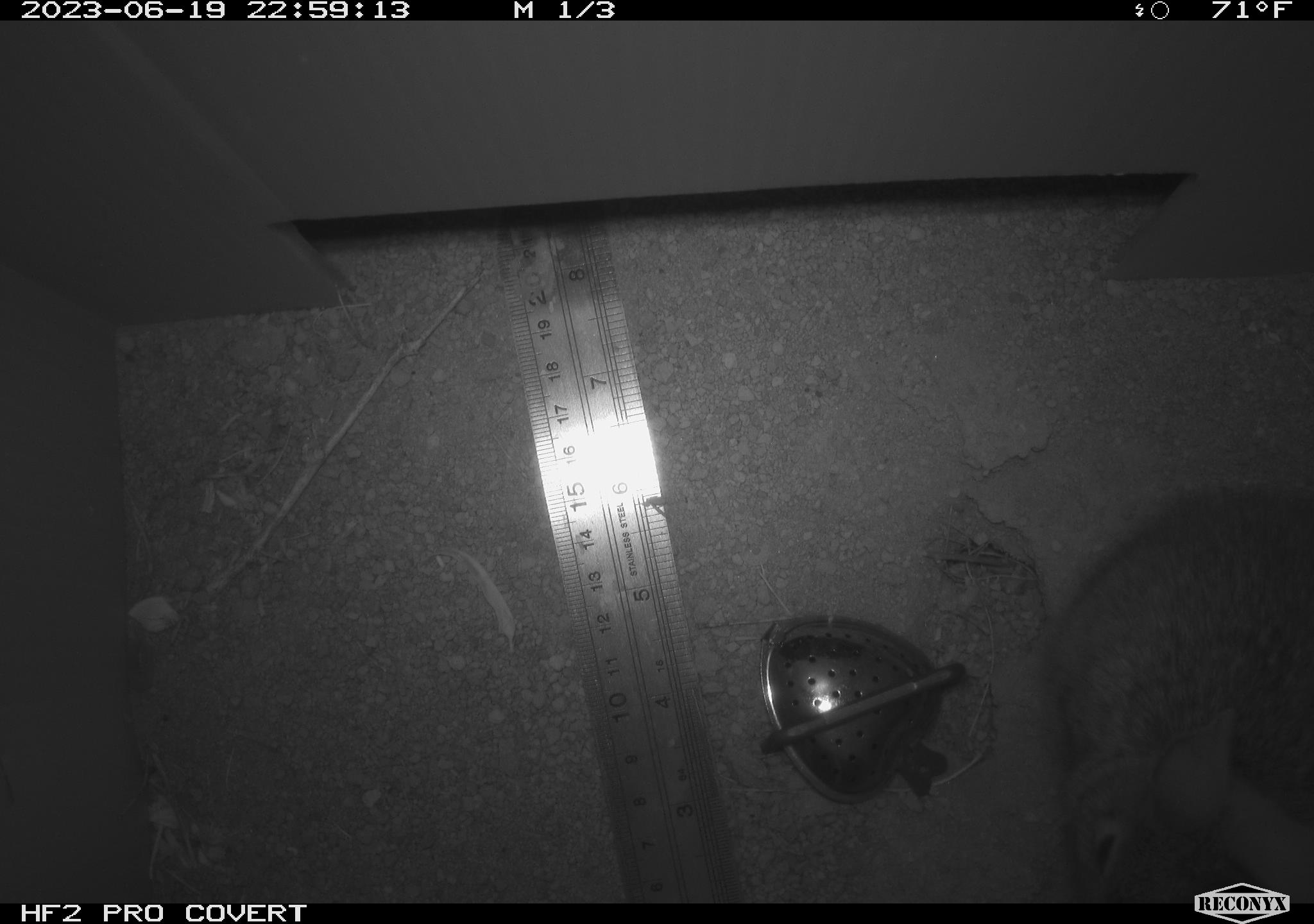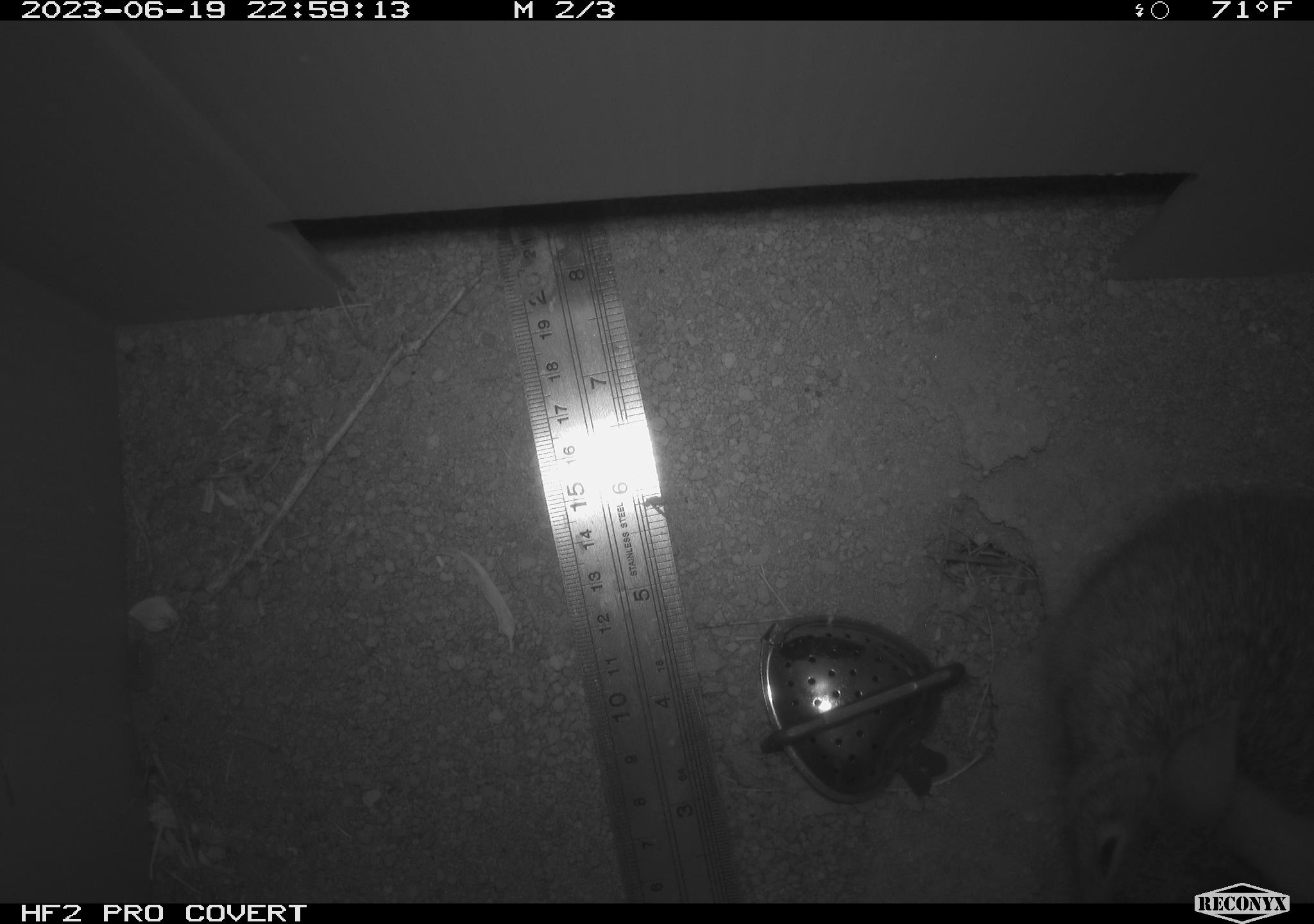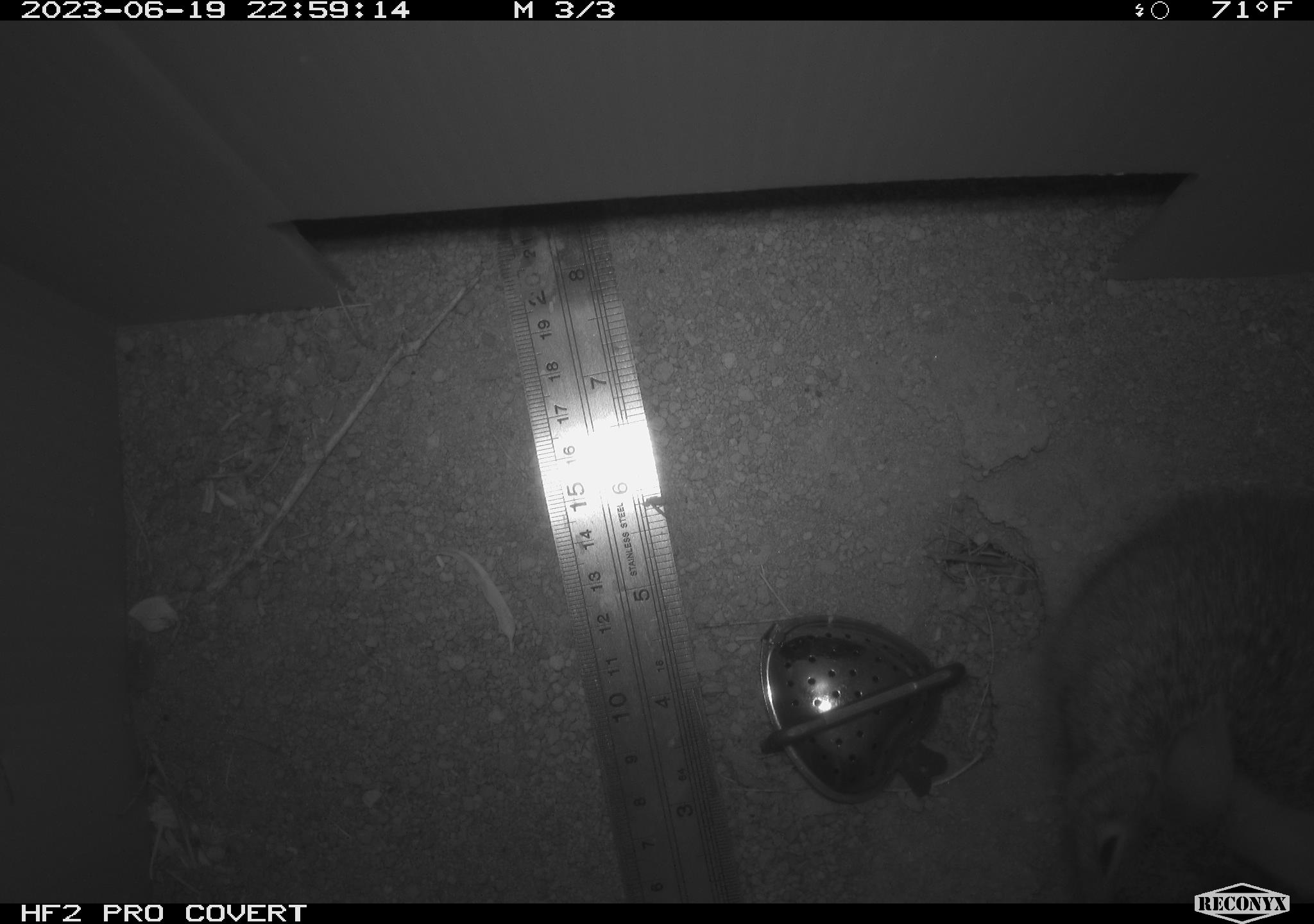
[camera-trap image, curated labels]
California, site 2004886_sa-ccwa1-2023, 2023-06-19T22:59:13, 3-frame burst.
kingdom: Animalia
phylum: Chordata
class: Mammalia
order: Lagomorpha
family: Leporidae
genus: Sylvilagus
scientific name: Sylvilagus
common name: cottontail rabbits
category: sylvilagus species